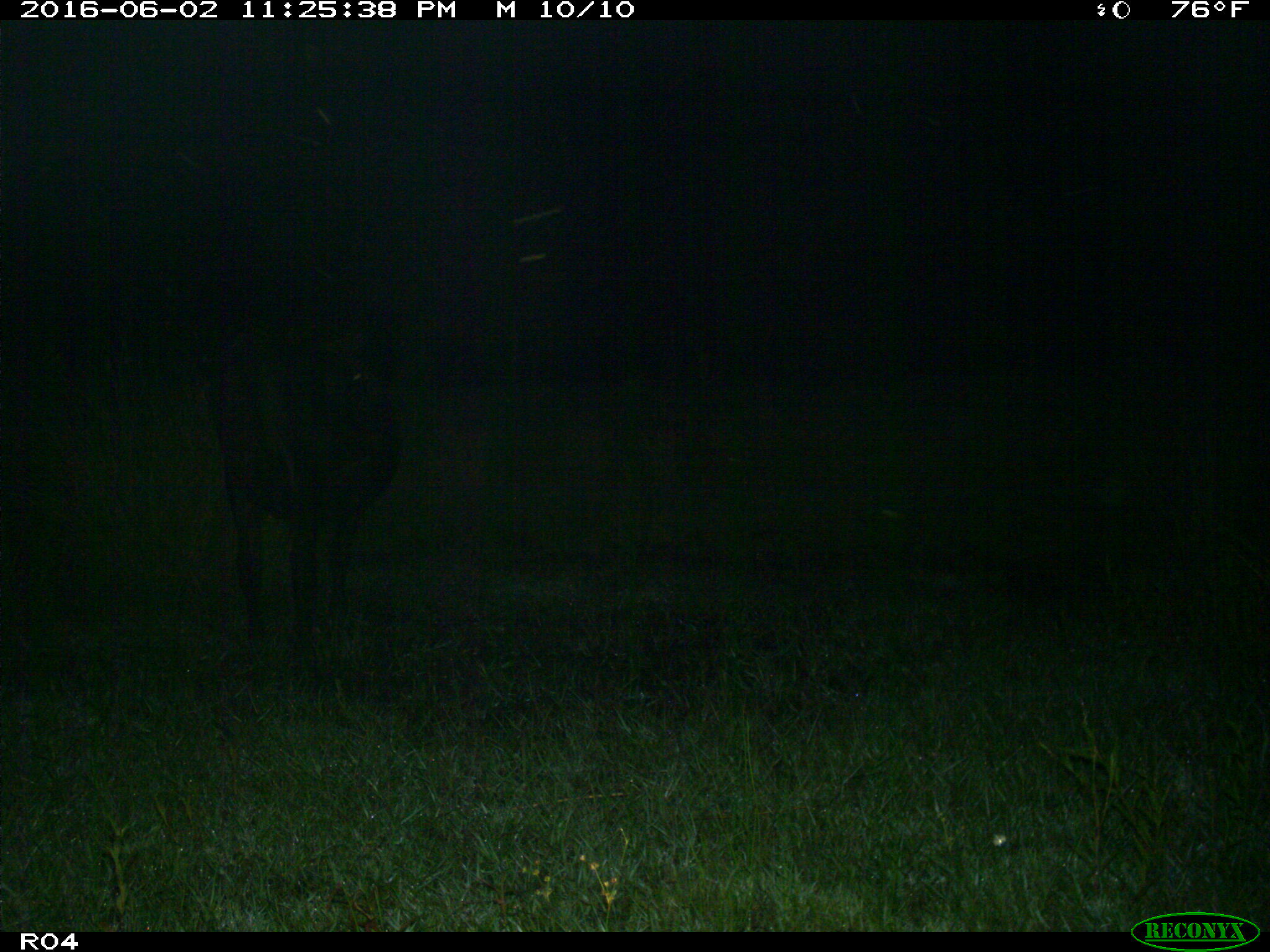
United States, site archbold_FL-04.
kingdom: Animalia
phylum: Chordata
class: Mammalia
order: Artiodactyla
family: Bovidae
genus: Bos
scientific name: Bos taurus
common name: domestic cow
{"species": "Bos taurus (domestic cow)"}